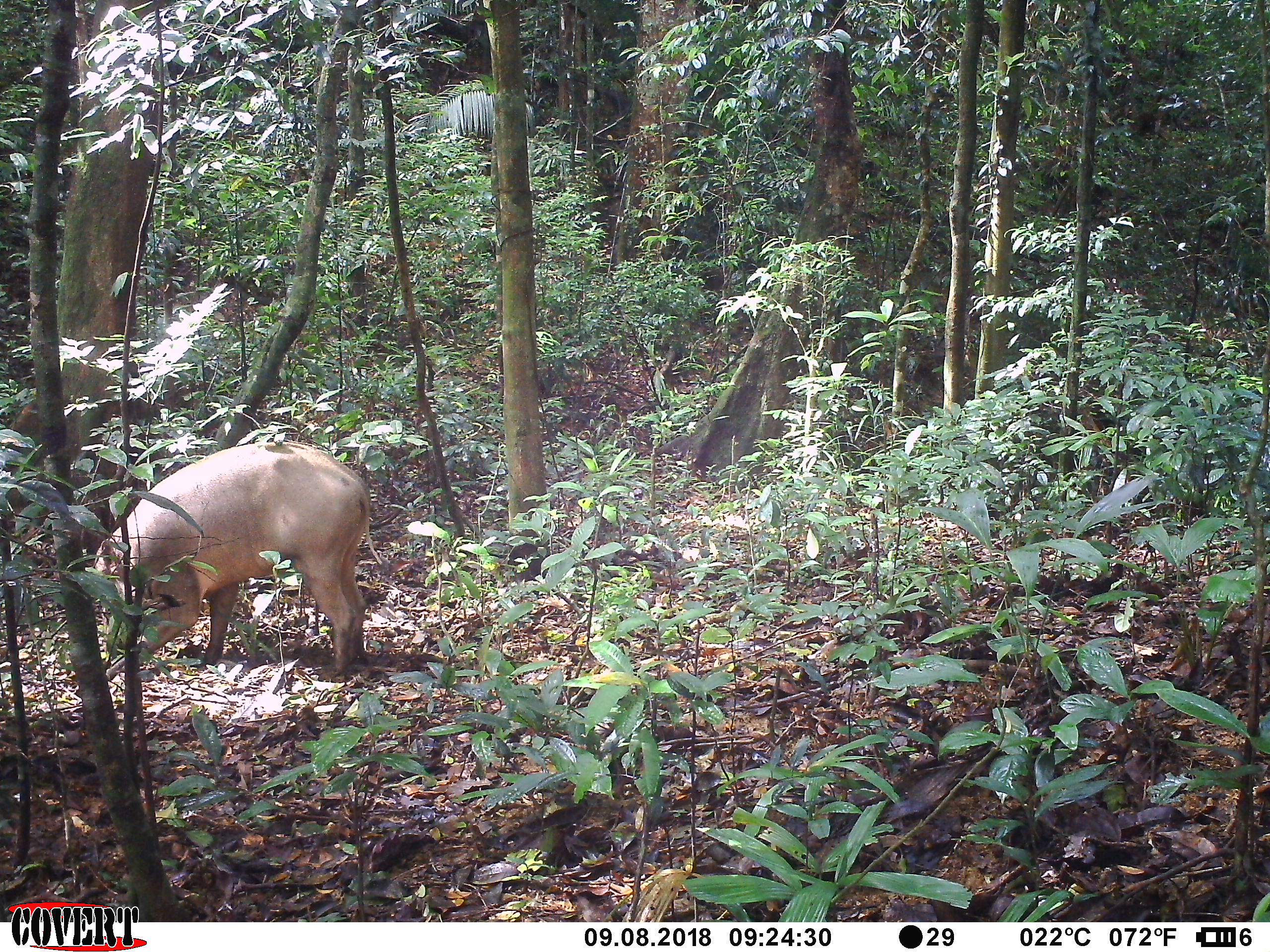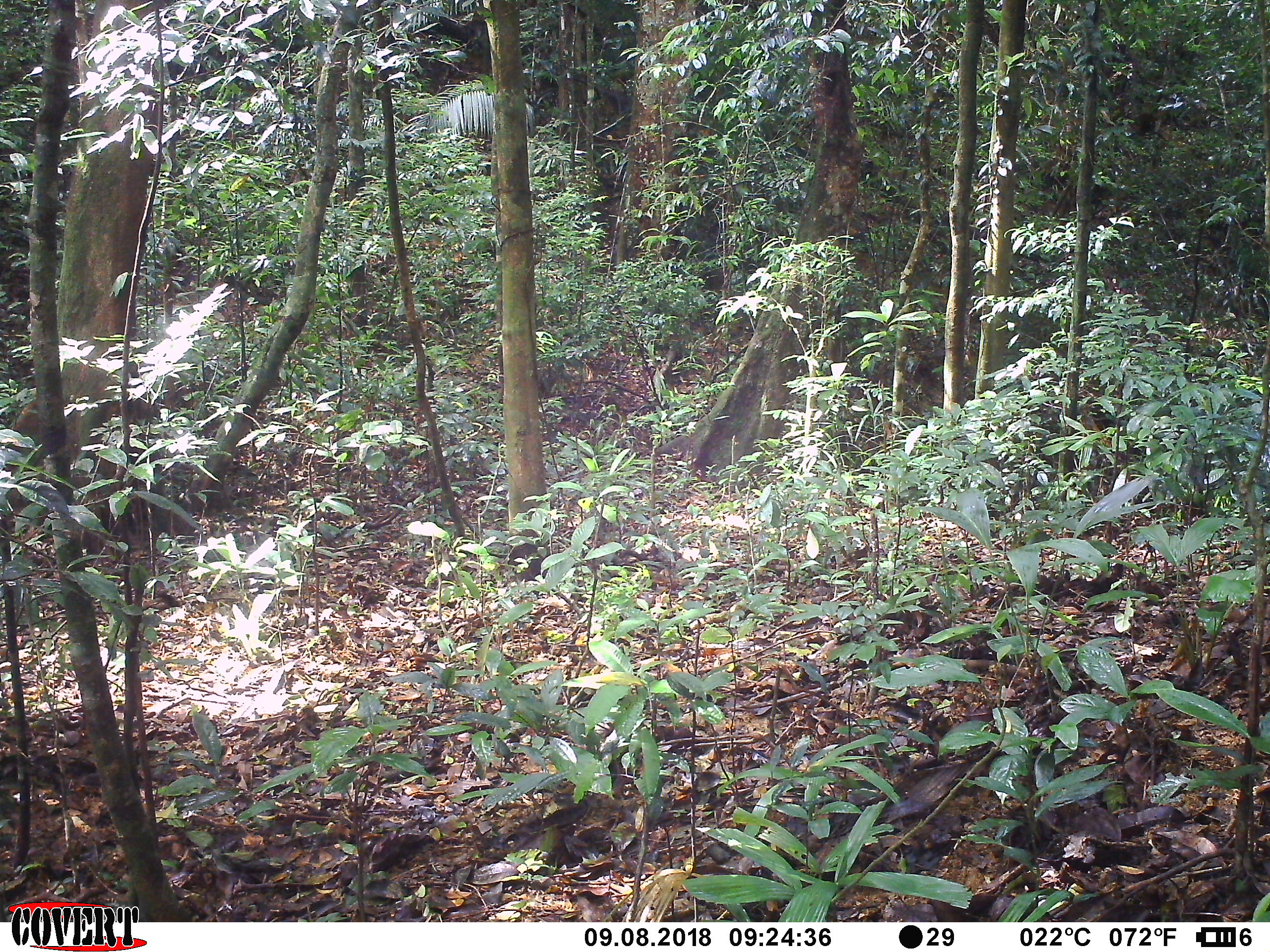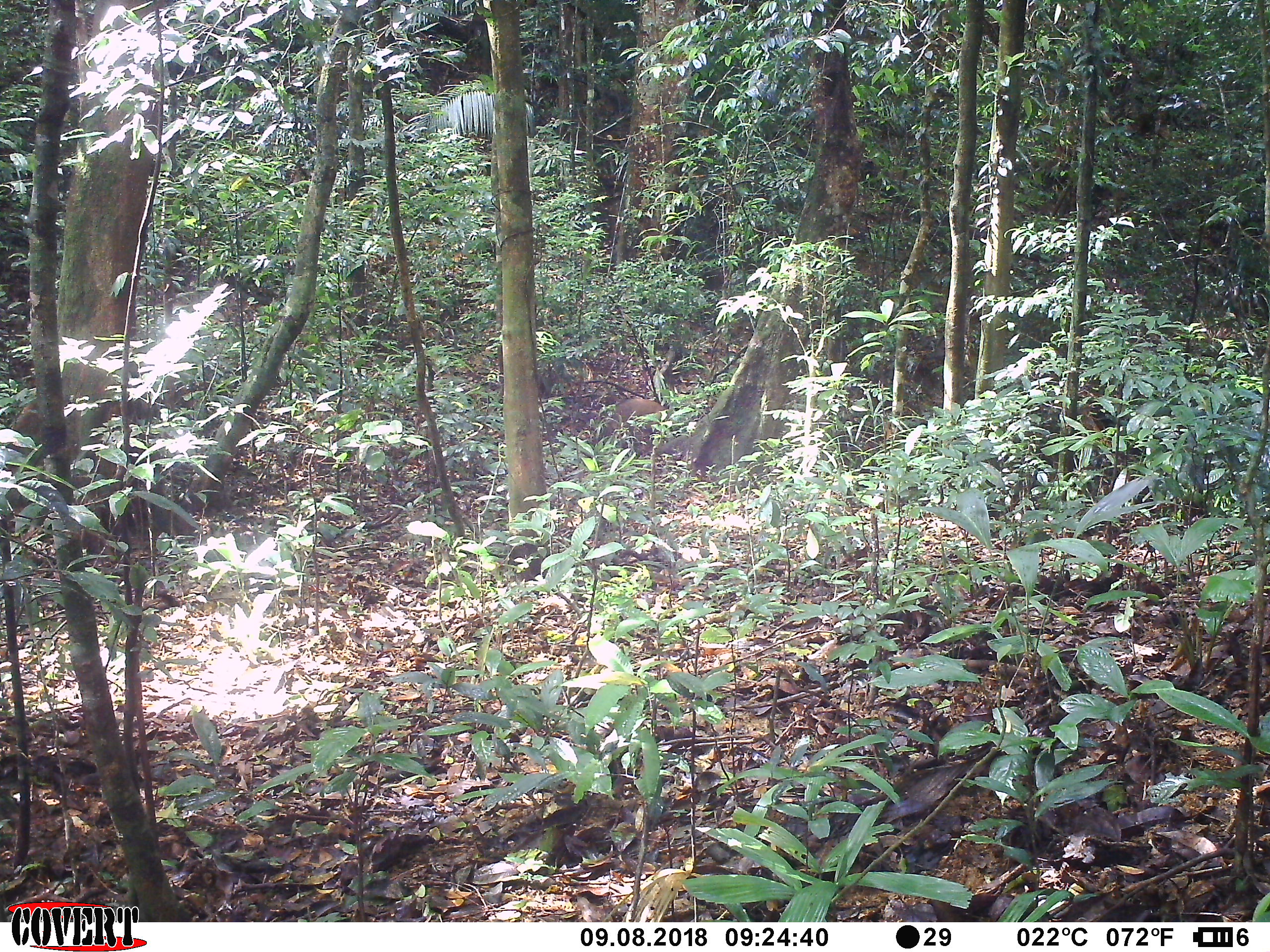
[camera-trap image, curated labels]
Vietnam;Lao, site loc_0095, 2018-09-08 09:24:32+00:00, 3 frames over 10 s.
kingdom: Animalia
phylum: Chordata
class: Mammalia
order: Artiodactyla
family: Suidae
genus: Sus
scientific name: Sus scrofa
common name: eurasian wild pig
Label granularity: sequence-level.